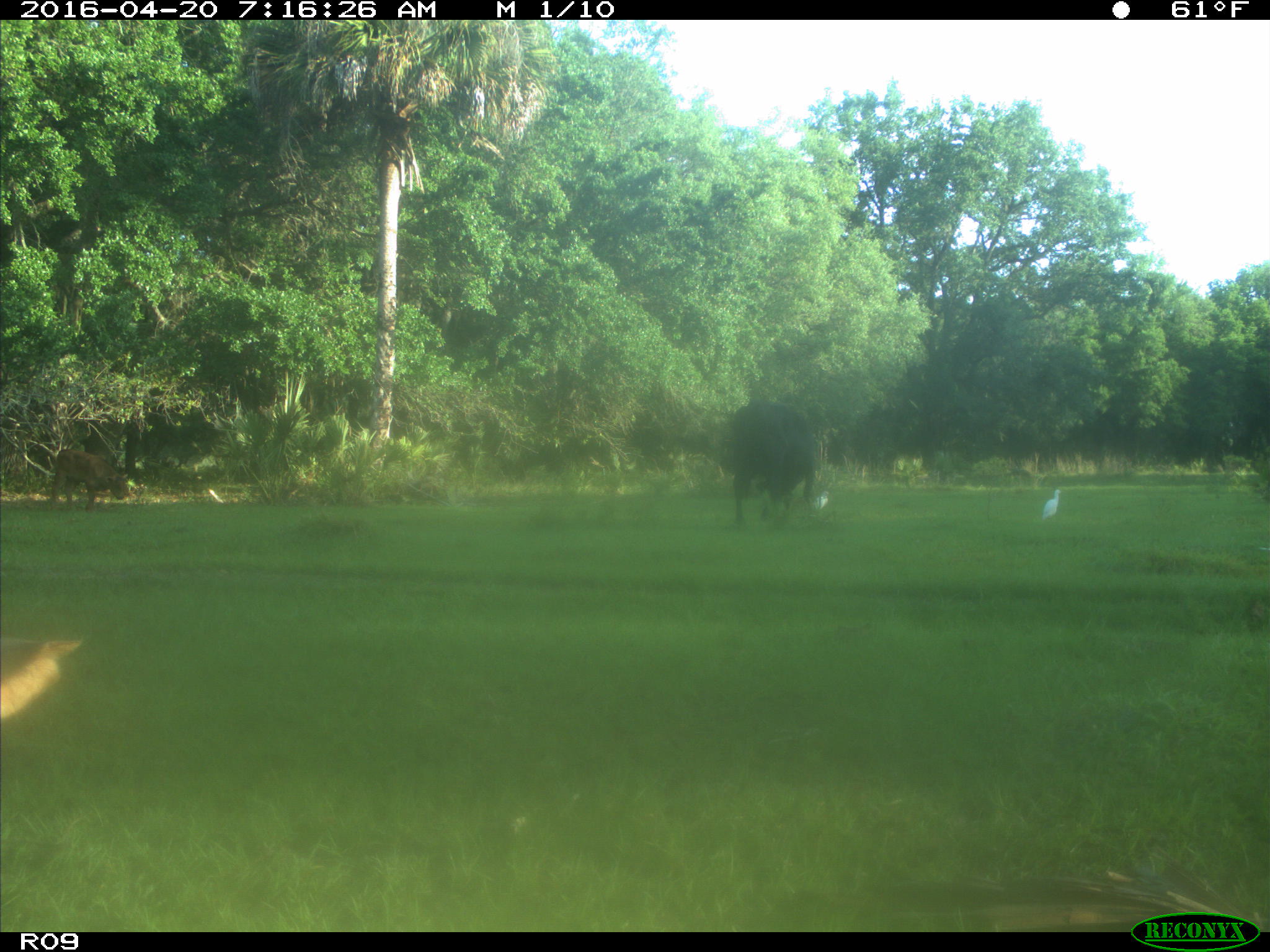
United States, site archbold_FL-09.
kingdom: Animalia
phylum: Chordata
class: Mammalia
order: Artiodactyla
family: Bovidae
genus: Bos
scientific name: Bos taurus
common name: domestic cow